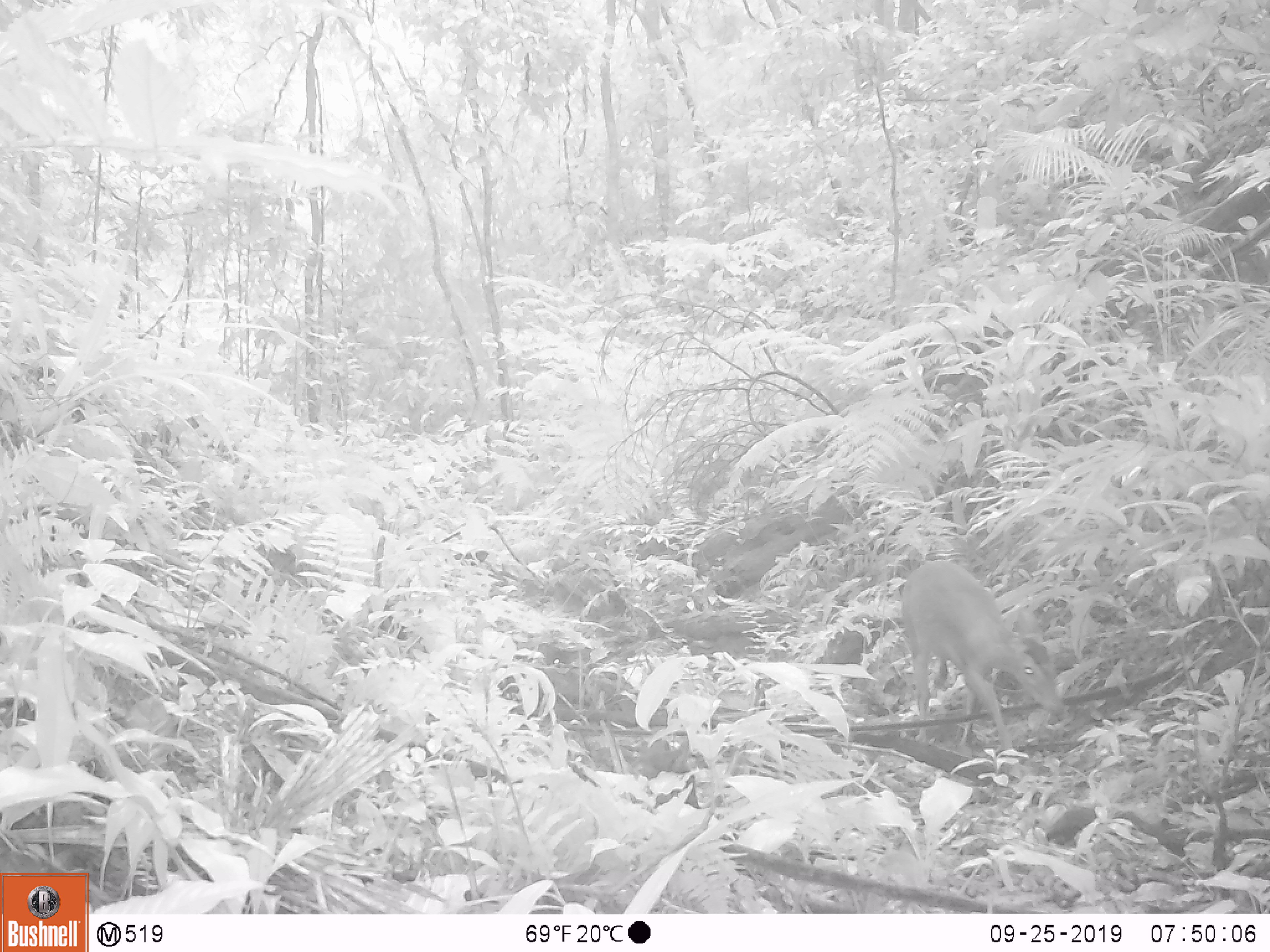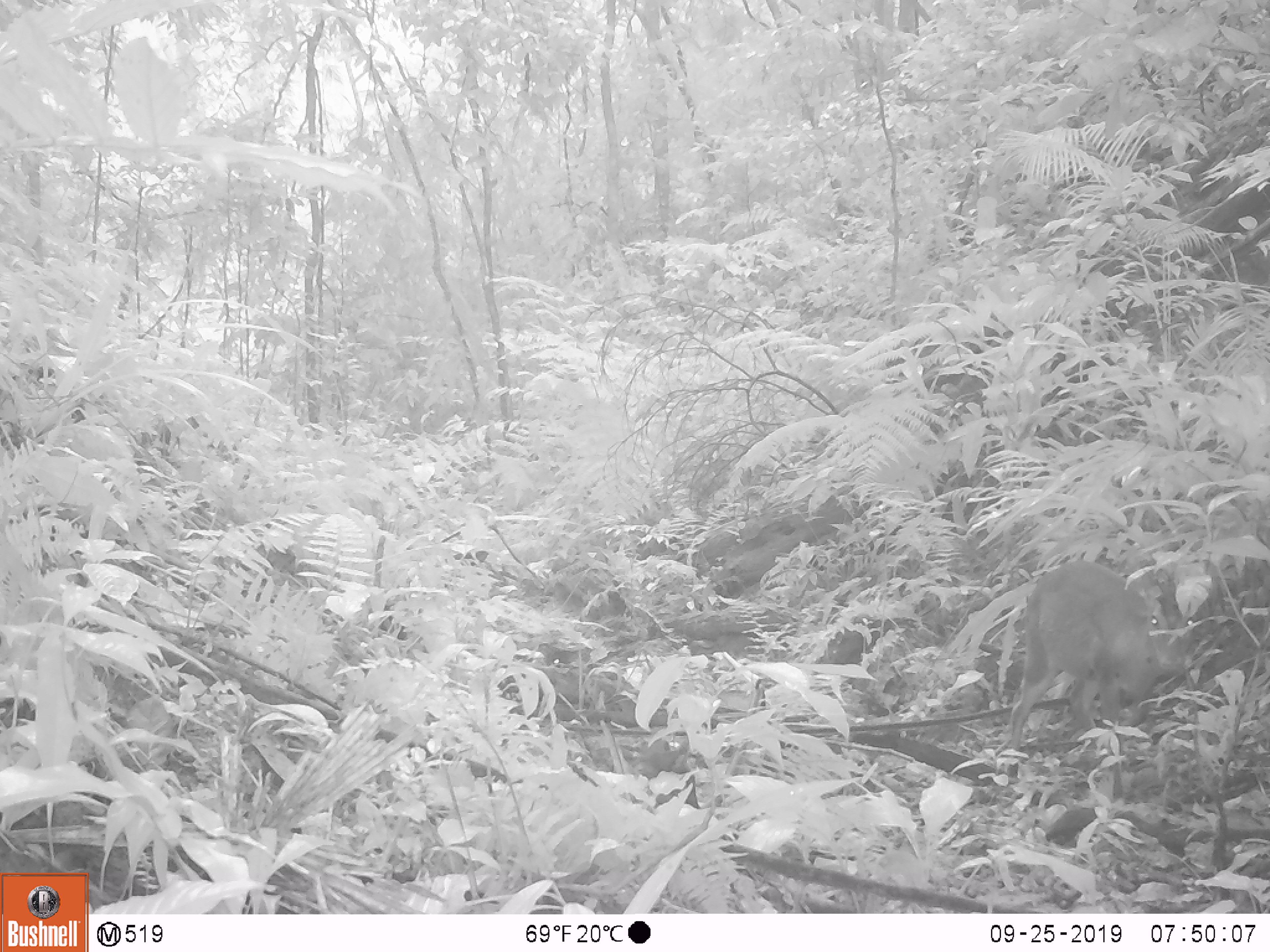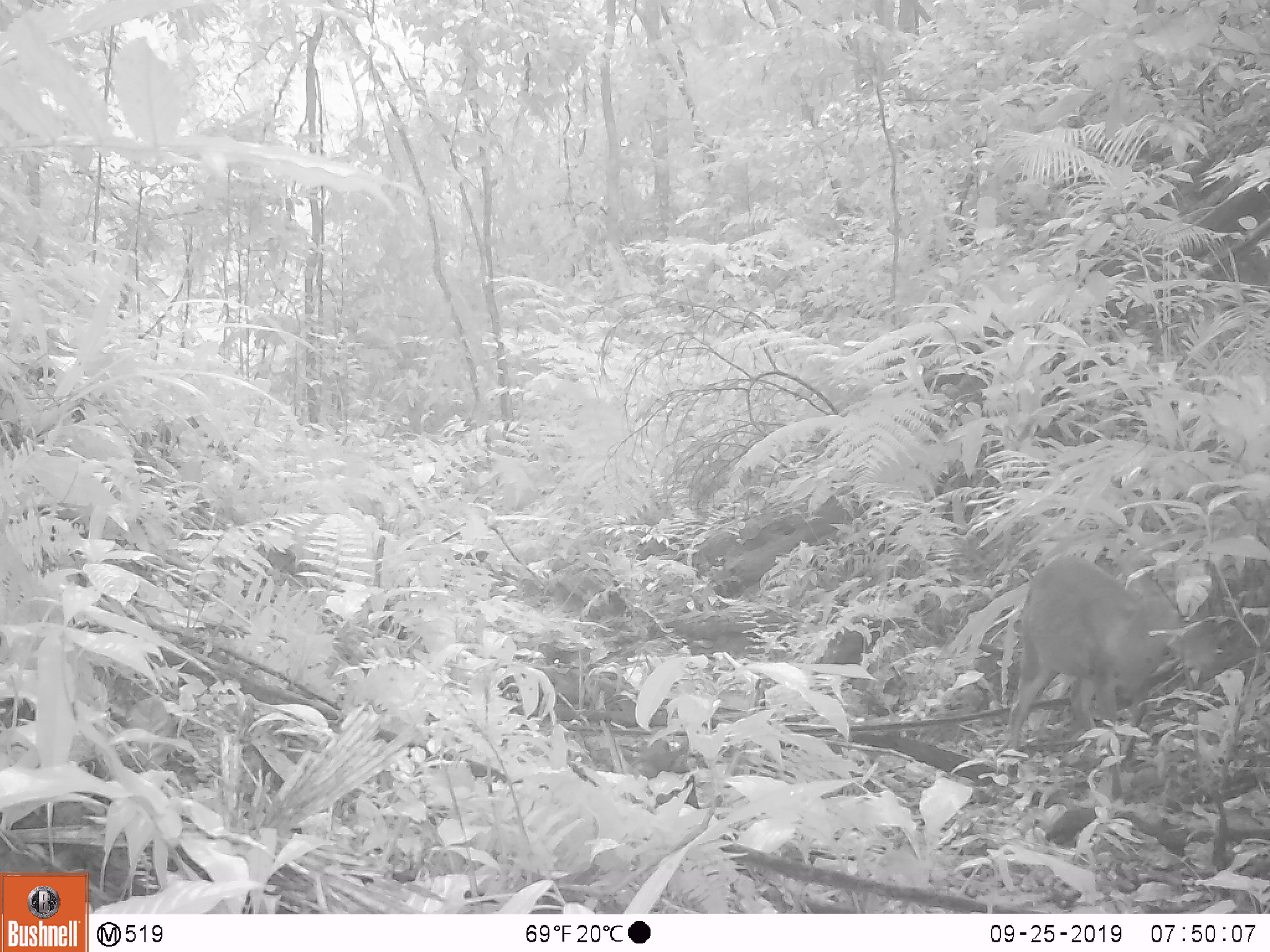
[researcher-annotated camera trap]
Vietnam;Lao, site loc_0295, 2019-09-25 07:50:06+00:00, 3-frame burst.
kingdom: Animalia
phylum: Chordata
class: Mammalia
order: Artiodactyla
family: Cervidae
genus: Muntiacus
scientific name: Muntiacus vuquangensis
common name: large-antlered muntjac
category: large antlered muntjac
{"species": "large antlered muntjac (large-antlered muntjac) (Muntiacus vuquangensis)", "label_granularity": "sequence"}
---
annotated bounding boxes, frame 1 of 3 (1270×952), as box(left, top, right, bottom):
large antlered muntjac: box(900, 558, 1070, 752)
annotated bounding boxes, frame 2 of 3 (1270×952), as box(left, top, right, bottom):
large antlered muntjac: box(996, 560, 1162, 749)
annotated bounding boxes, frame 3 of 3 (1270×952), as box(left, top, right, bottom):
large antlered muntjac: box(1006, 553, 1169, 753)